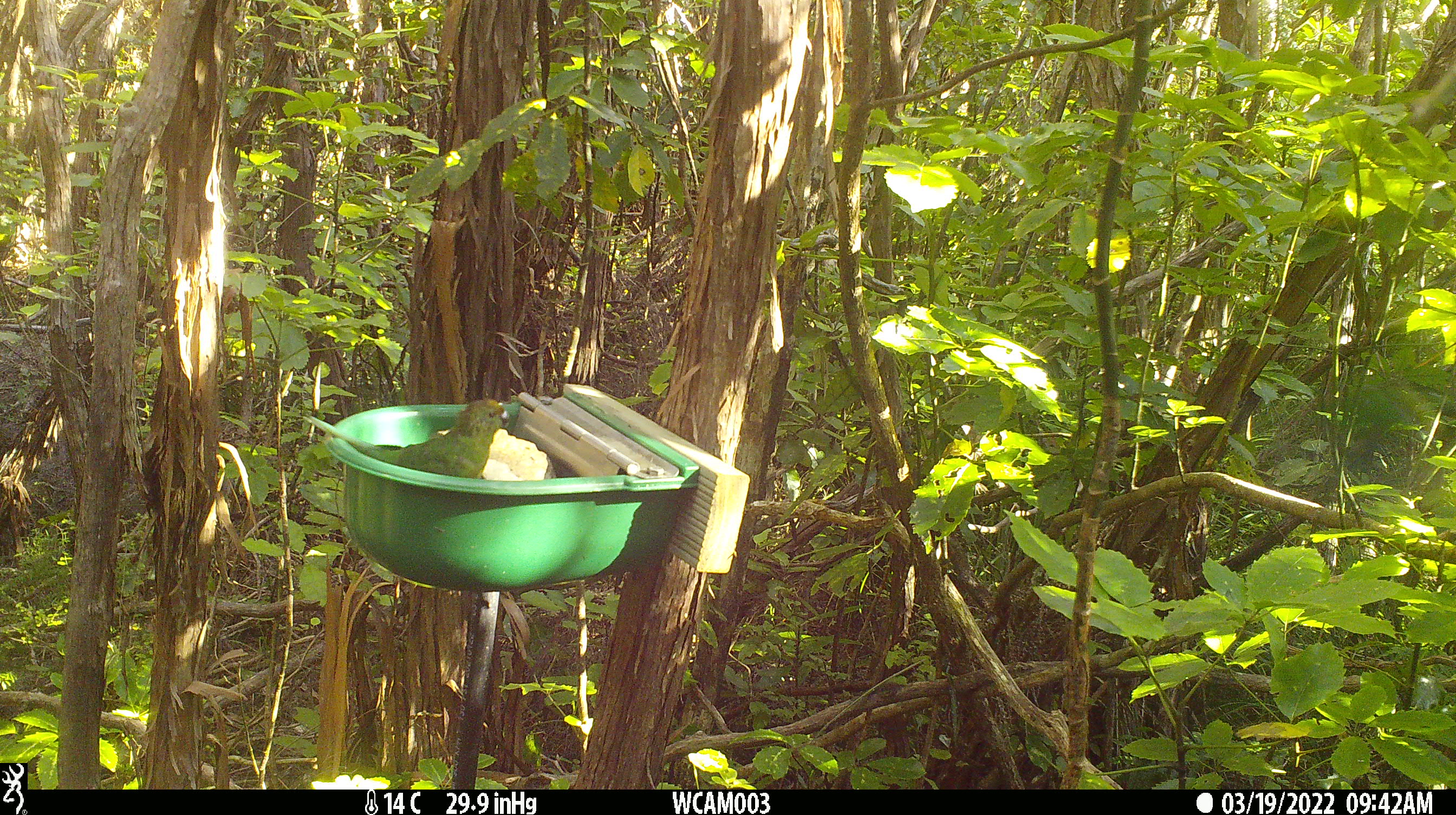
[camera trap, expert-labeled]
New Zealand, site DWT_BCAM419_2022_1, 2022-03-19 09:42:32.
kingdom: Animalia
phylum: Chordata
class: Aves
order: Psittaciformes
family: Psittaculidae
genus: Cyanoramphus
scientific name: Cyanoramphus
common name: parakeet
Parakeet (Cyanoramphus).